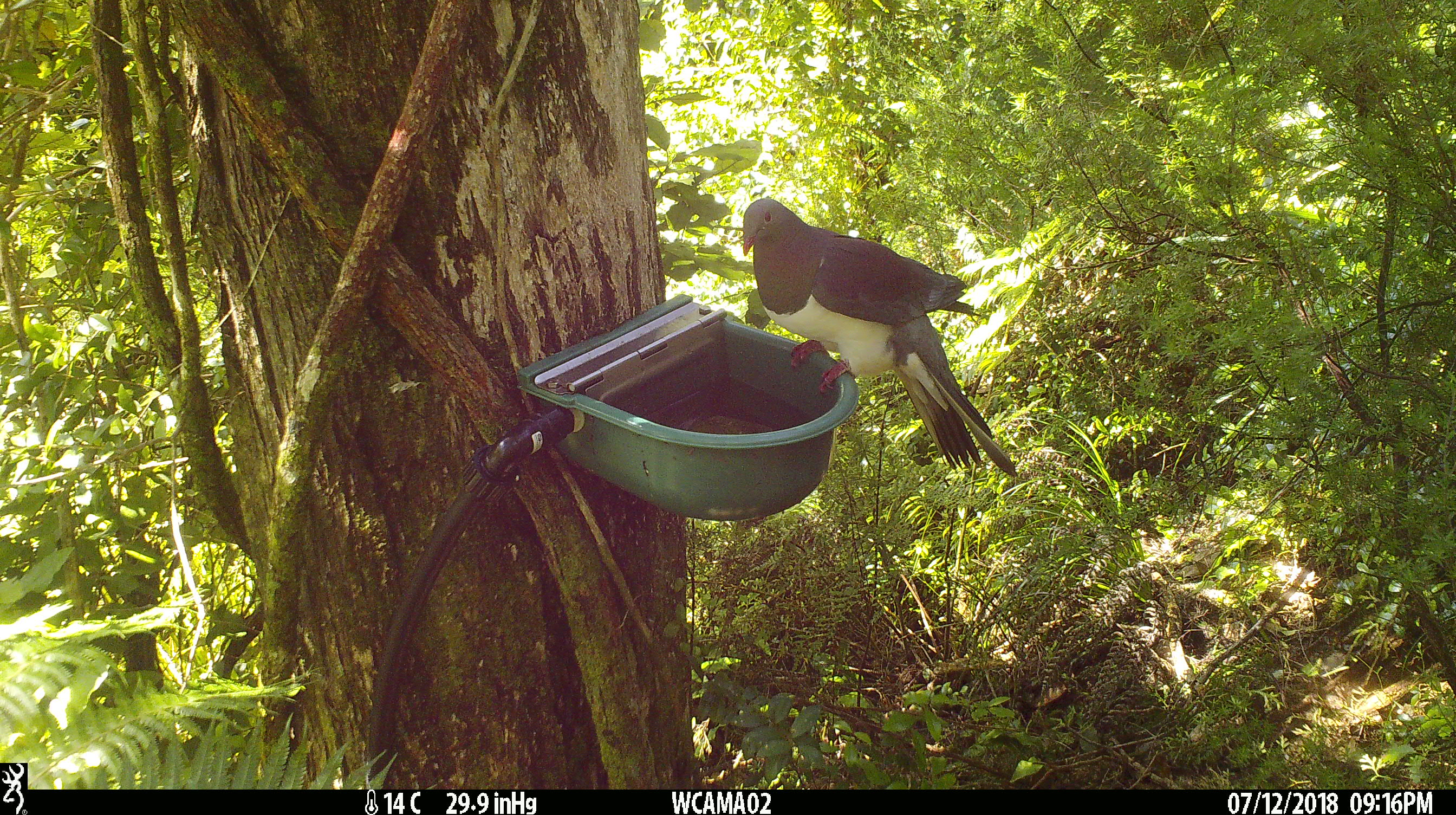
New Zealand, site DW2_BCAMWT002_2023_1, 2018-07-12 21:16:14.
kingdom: Animalia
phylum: Chordata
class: Aves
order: Columbiformes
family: Columbidae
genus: Hemiphaga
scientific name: Hemiphaga novaeseelandiae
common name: new zealand pigeon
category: kereru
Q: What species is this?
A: Kereru (new zealand pigeon) (Hemiphaga novaeseelandiae).